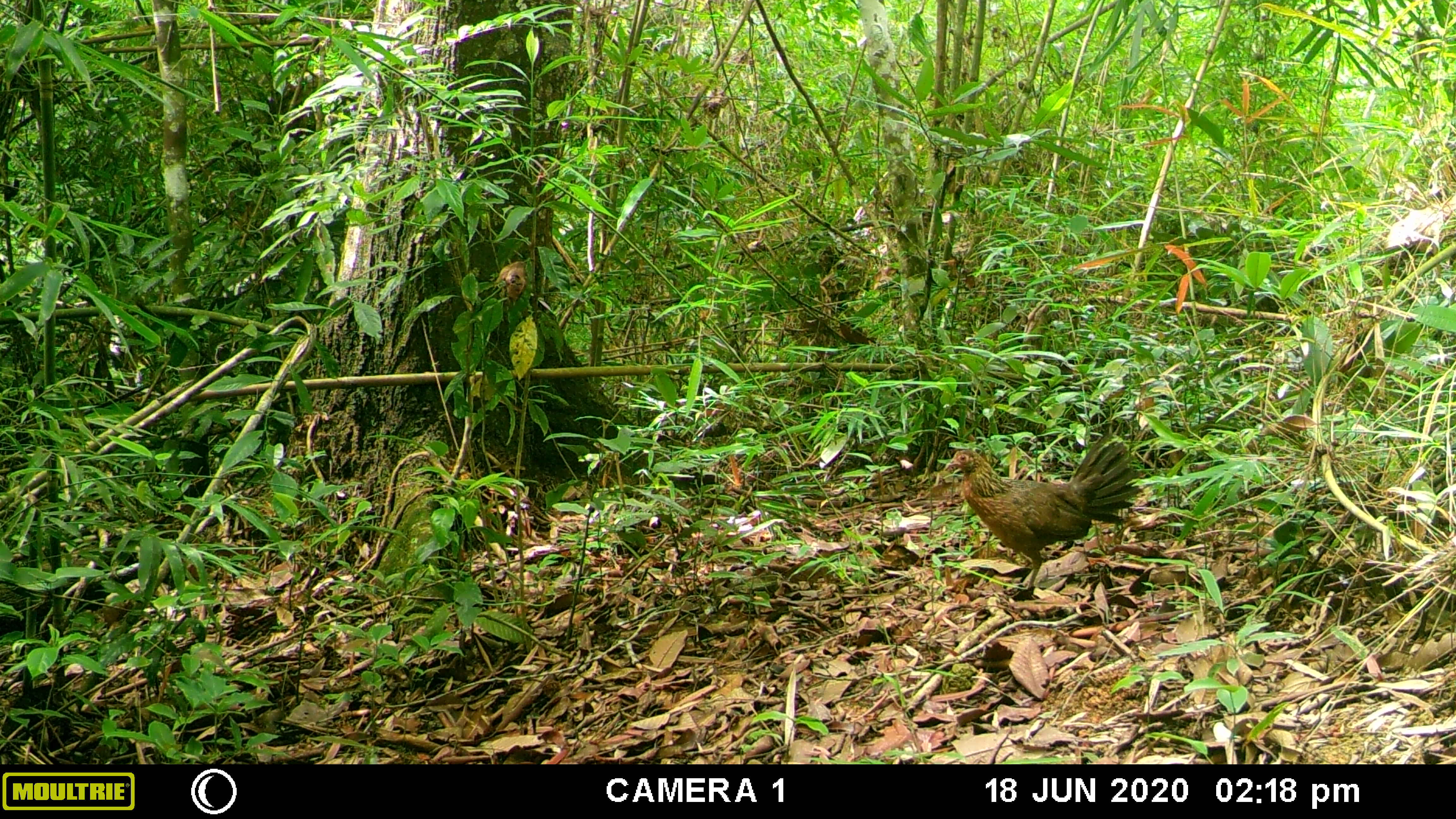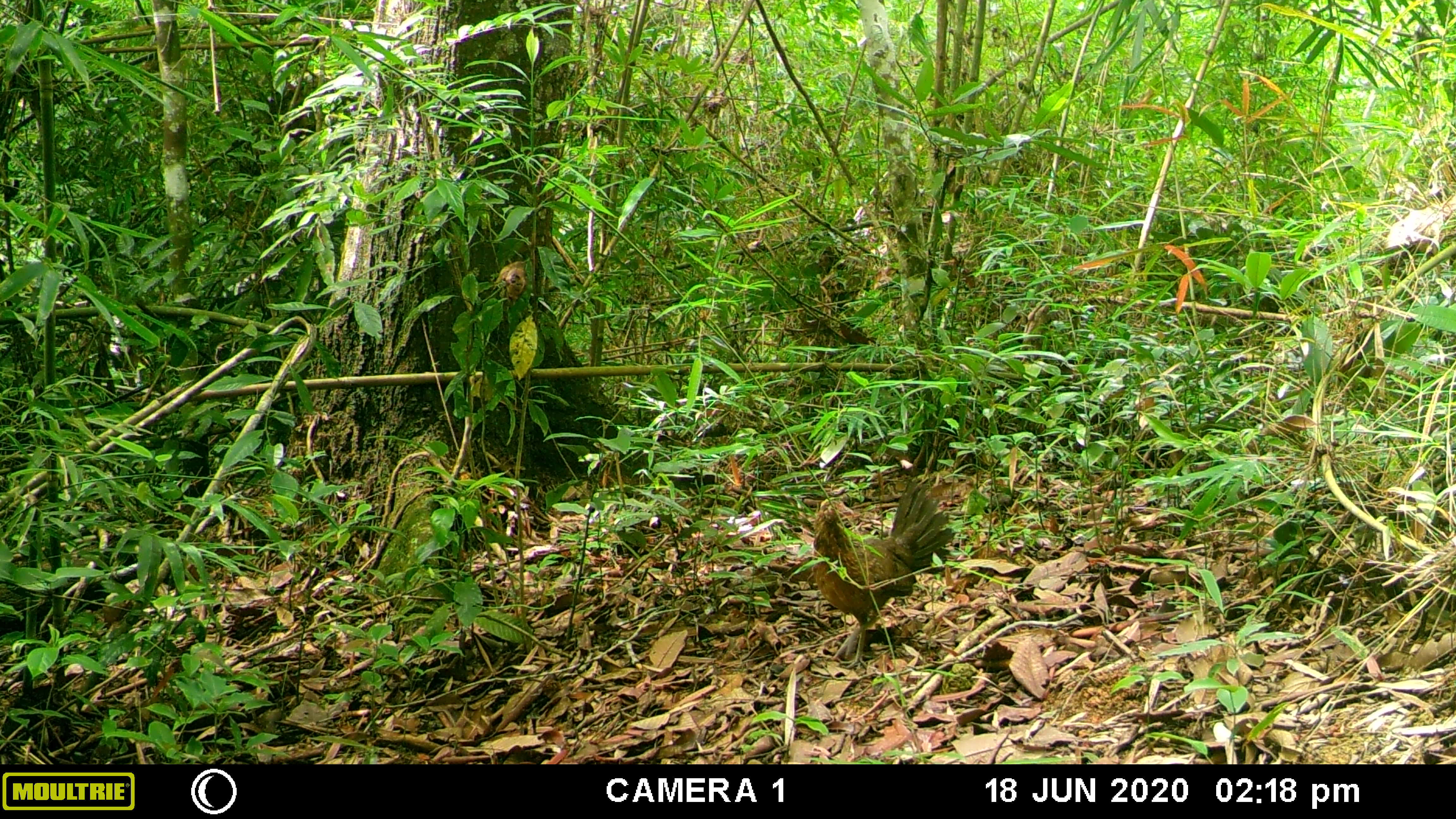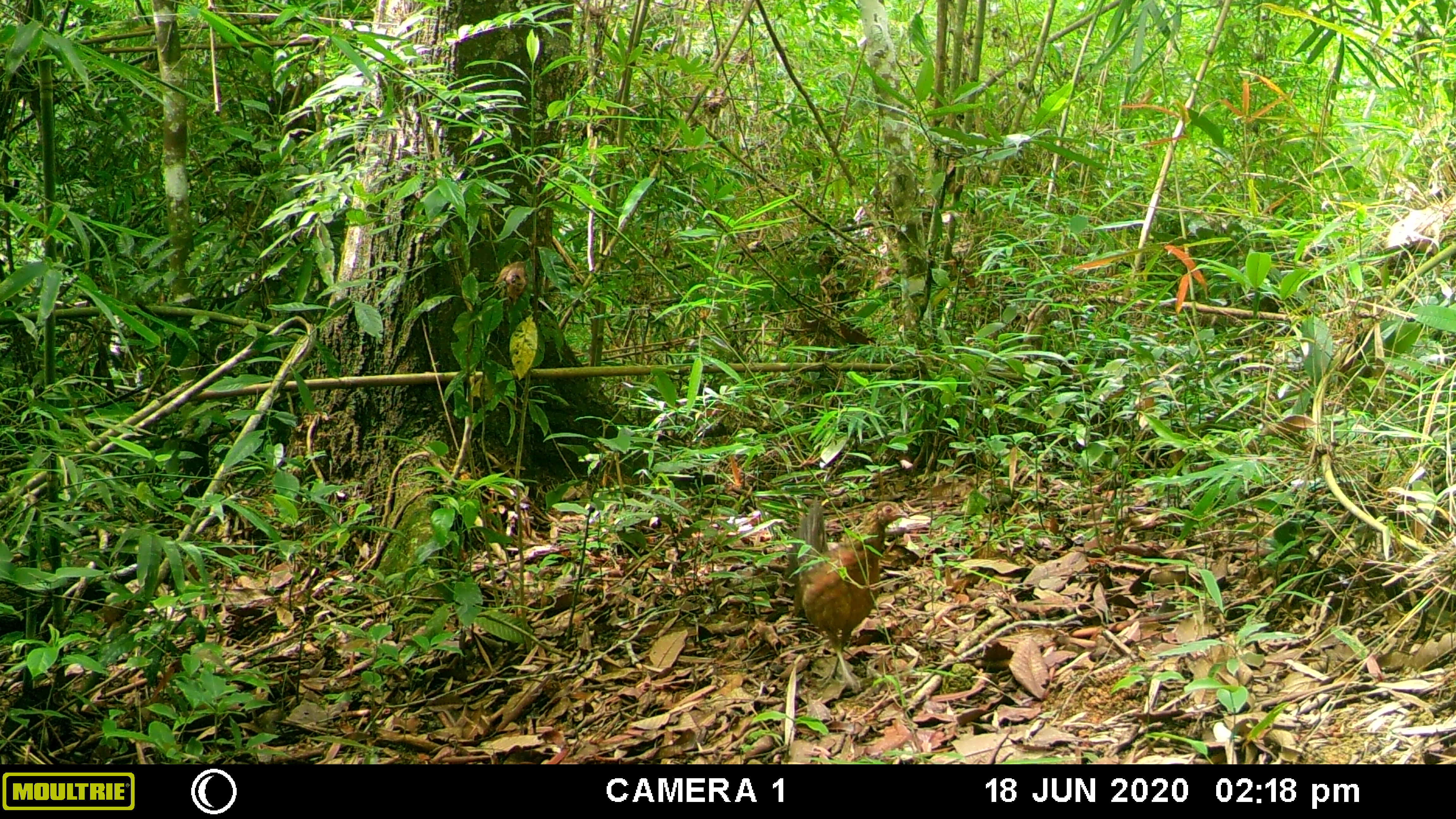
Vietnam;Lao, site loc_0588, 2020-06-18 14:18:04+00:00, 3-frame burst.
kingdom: Animalia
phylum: Chordata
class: Aves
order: Galliformes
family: Phasianidae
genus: Gallus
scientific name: Gallus gallus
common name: red junglefowl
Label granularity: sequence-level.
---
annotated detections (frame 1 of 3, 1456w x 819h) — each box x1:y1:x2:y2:
red junglefowl: 943:434:1143:600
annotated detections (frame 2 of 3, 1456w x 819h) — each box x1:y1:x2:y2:
red junglefowl: 811:475:956:668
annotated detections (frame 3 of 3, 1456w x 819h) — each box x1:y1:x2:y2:
red junglefowl: 779:499:911:695